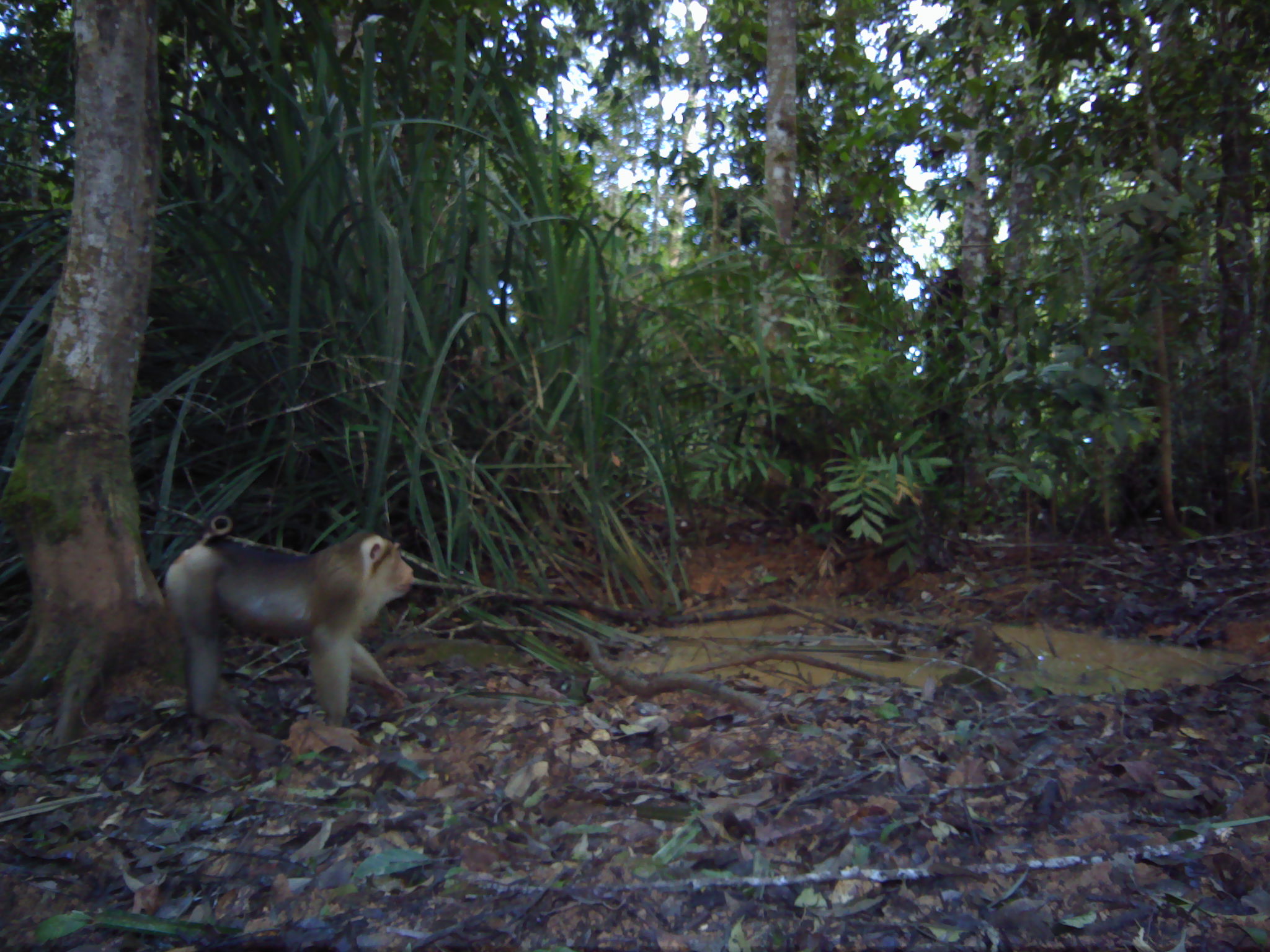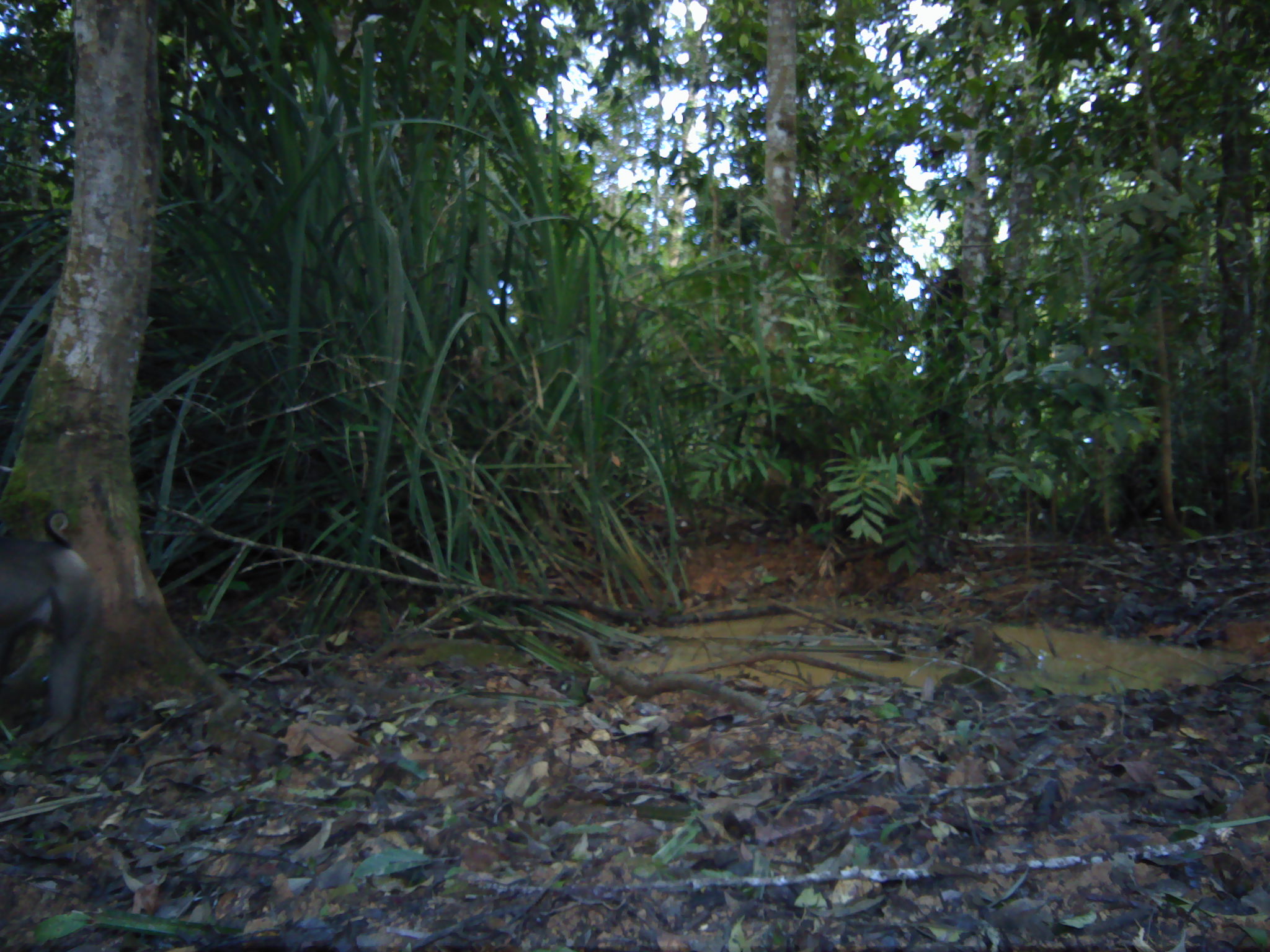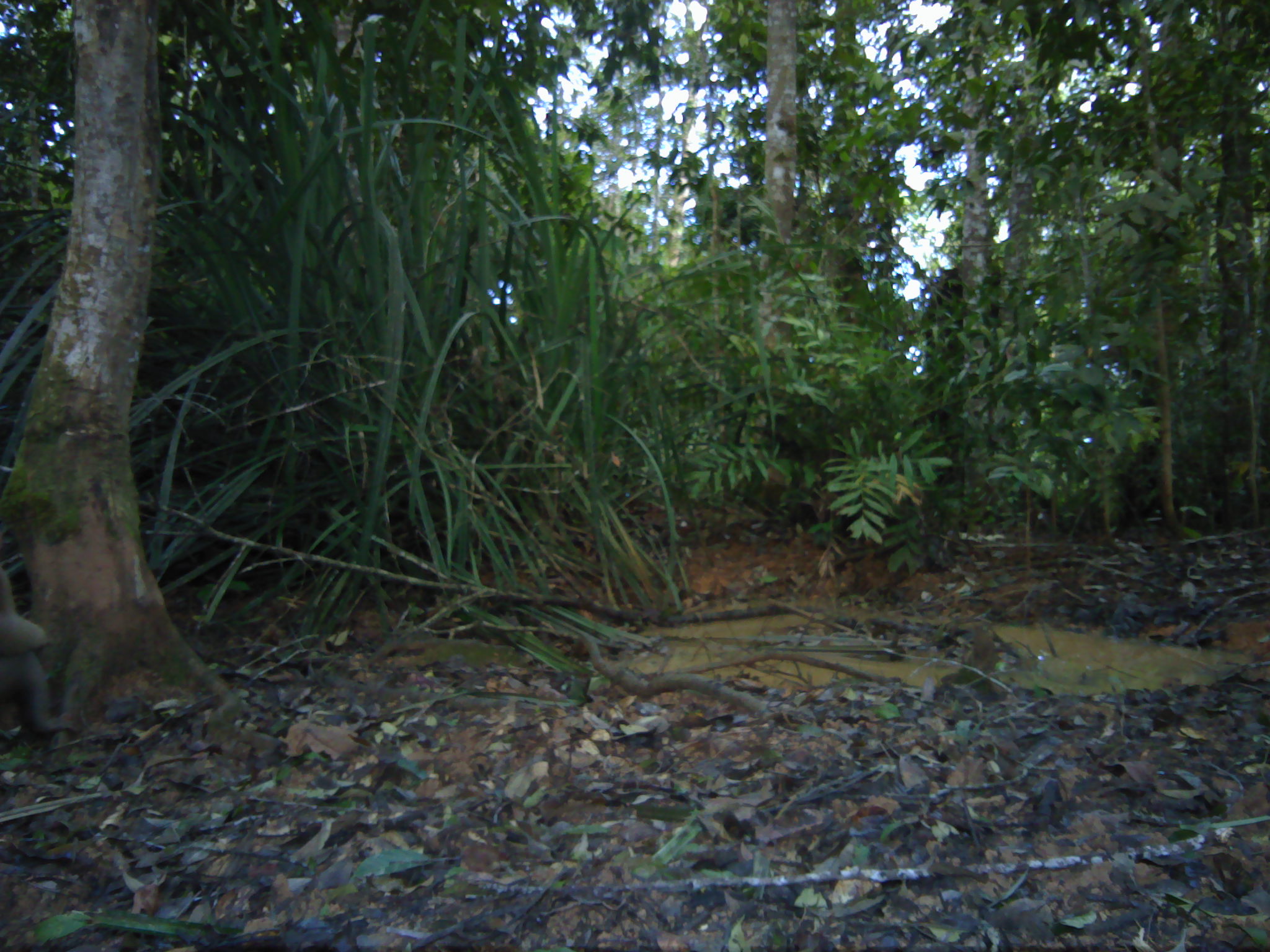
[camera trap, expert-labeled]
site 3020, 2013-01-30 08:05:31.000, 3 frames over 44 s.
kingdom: Animalia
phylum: Chordata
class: Mammalia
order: Primates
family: Cercopithecidae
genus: Macaca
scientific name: Macaca nemestrina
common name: southern pig-tailed macaque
Macaca nemestrina (southern pig-tailed macaque), count 1.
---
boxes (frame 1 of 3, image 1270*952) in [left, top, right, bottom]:
macaca nemestrina: [154, 502, 416, 732]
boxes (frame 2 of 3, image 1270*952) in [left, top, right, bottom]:
macaca nemestrina: [0, 508, 95, 747]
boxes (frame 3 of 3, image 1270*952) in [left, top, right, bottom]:
macaca nemestrina: [0, 516, 82, 739]